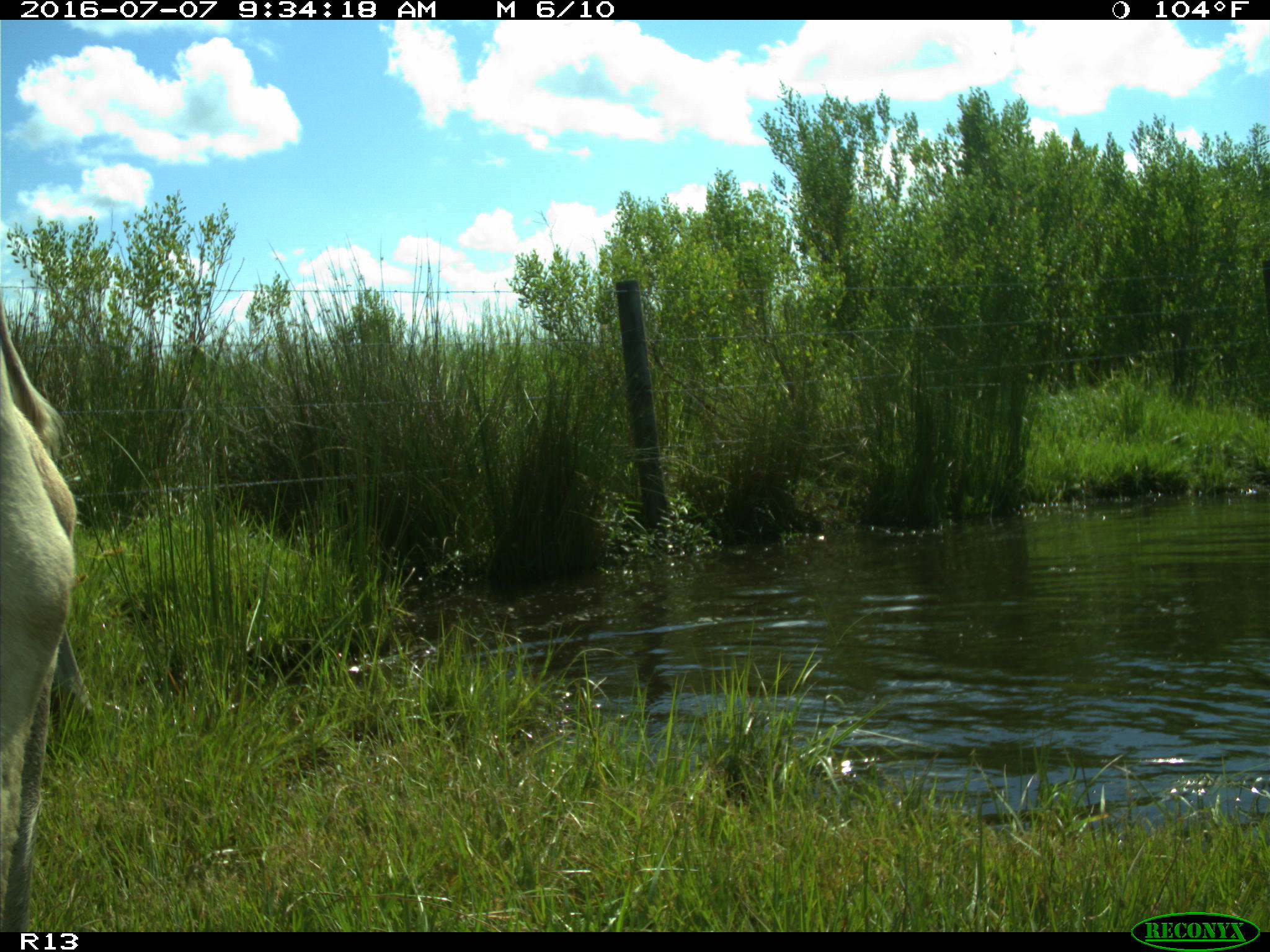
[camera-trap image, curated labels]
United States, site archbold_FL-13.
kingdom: Animalia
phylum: Chordata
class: Mammalia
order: Artiodactyla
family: Bovidae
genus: Bos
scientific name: Bos taurus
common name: domestic cow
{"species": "Bos taurus (domestic cow)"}